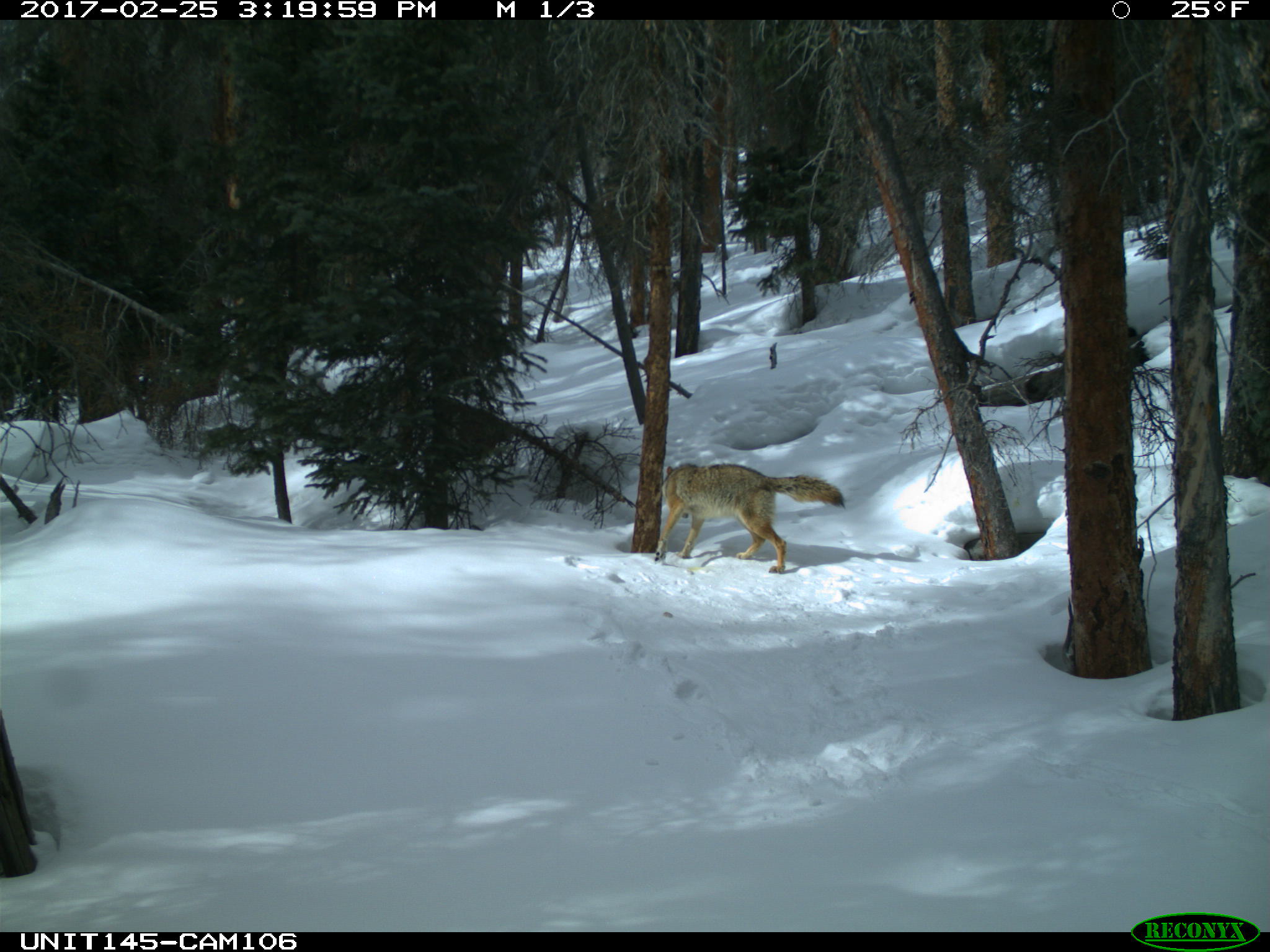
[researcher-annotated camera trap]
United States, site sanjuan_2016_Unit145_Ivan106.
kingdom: Animalia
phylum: Chordata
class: Mammalia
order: Carnivora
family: Canidae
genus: Canis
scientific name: Canis latrans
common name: coyote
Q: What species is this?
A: Canis latrans (coyote).